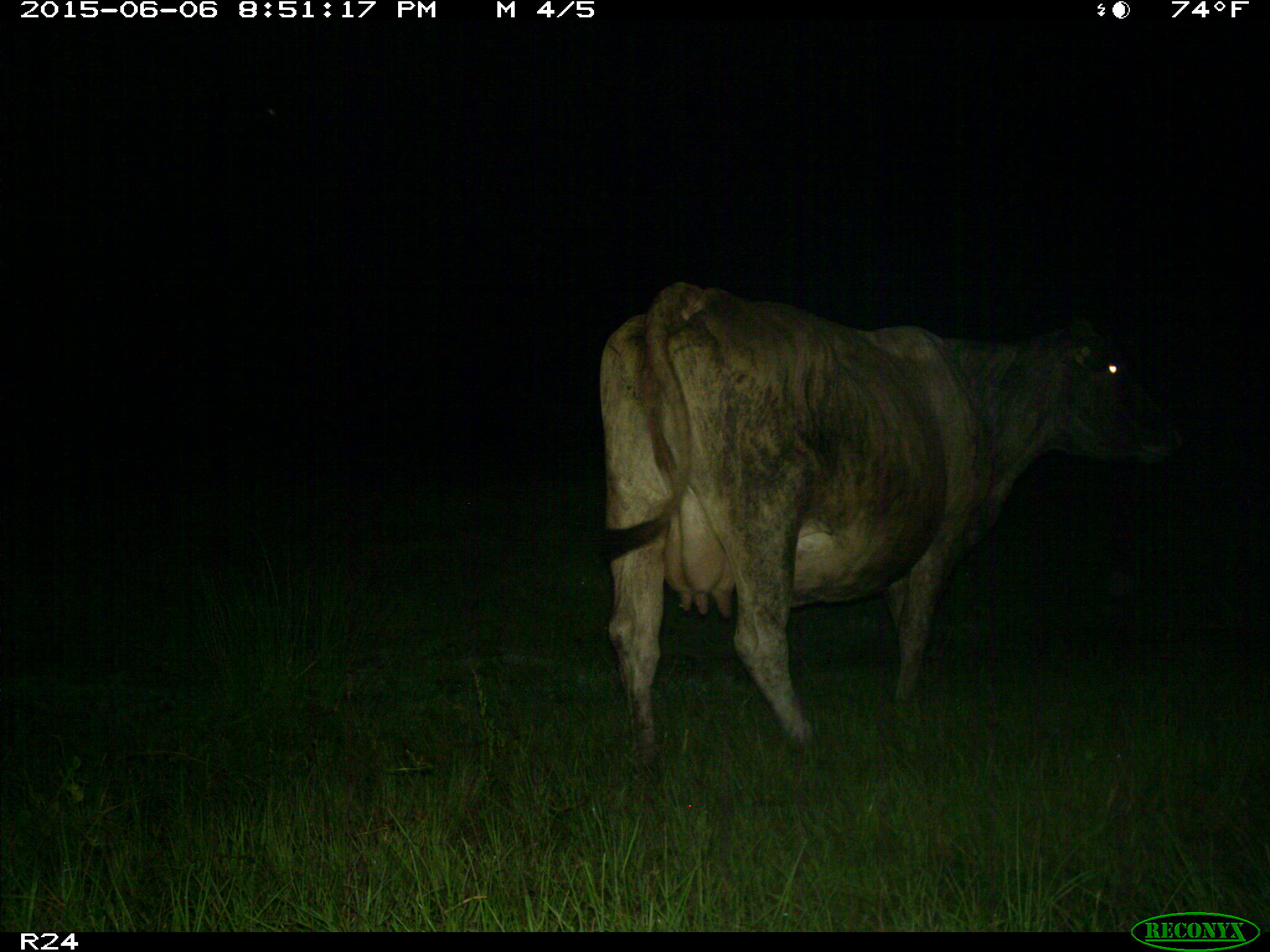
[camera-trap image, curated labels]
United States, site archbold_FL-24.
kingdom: Animalia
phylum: Chordata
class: Mammalia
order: Artiodactyla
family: Bovidae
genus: Bos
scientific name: Bos taurus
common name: domestic cow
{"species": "Bos taurus (domestic cow)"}